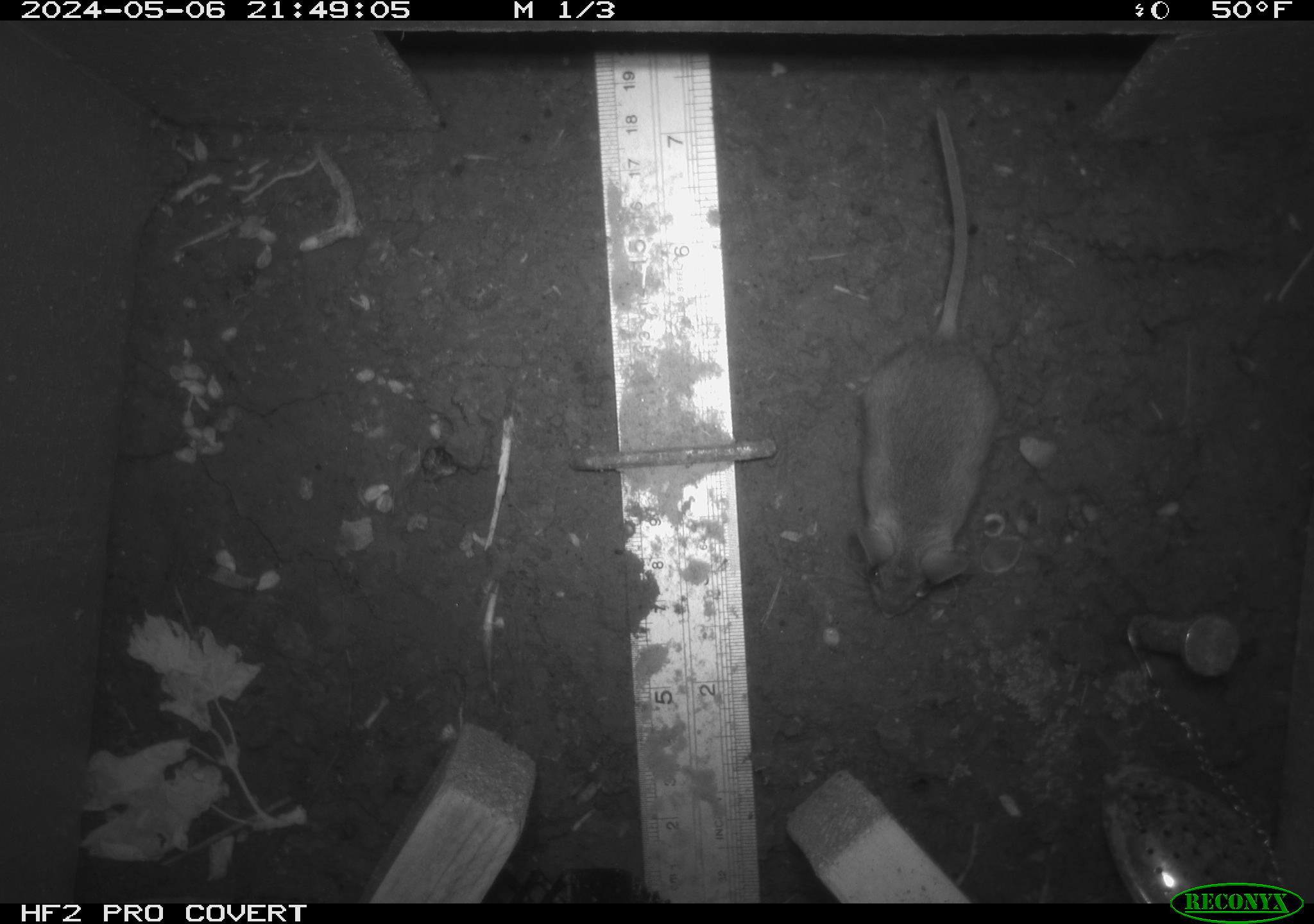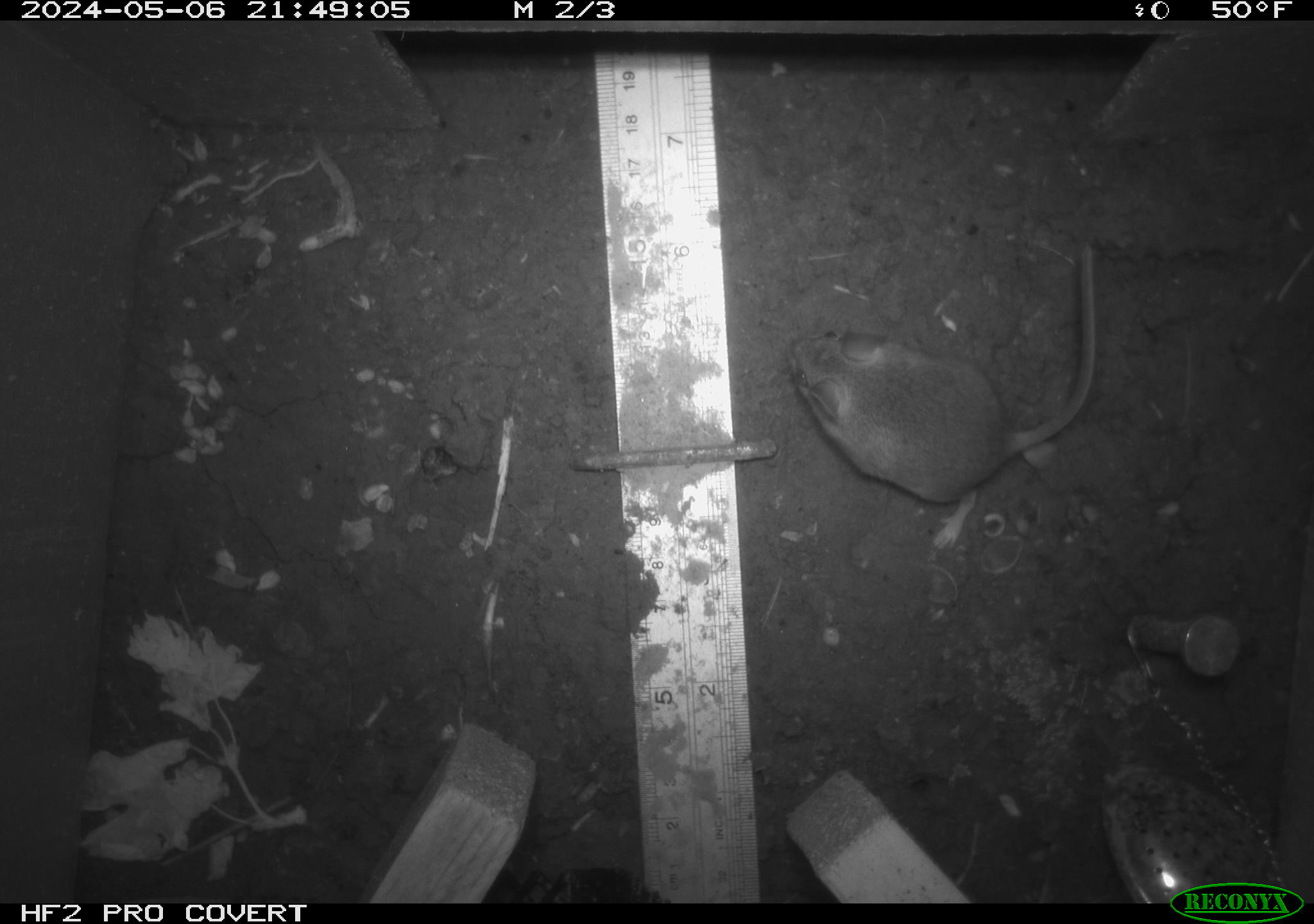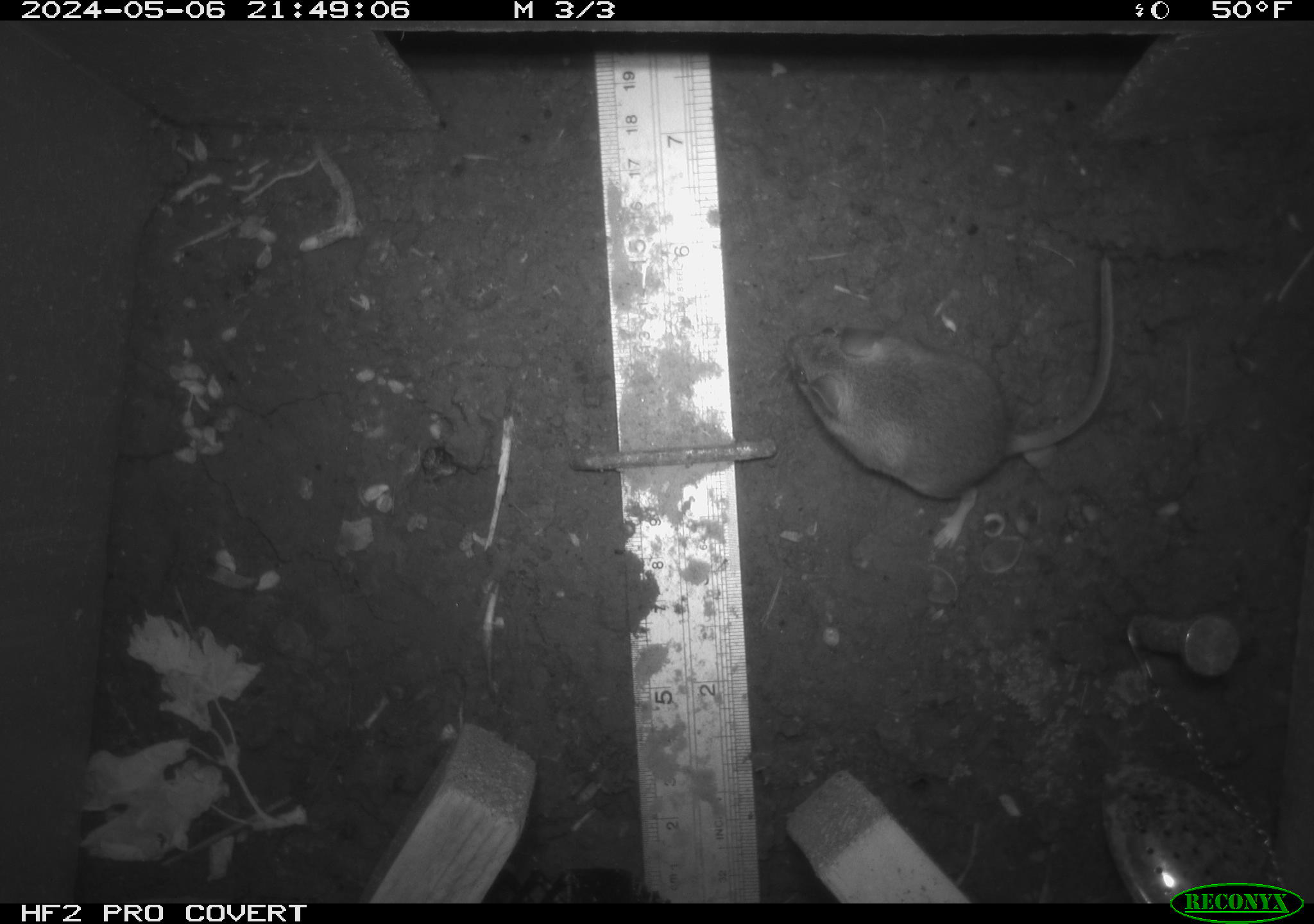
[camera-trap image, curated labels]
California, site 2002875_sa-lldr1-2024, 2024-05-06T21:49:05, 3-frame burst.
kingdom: Animalia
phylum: Chordata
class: Mammalia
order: Rodentia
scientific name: Rodentia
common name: mouse species